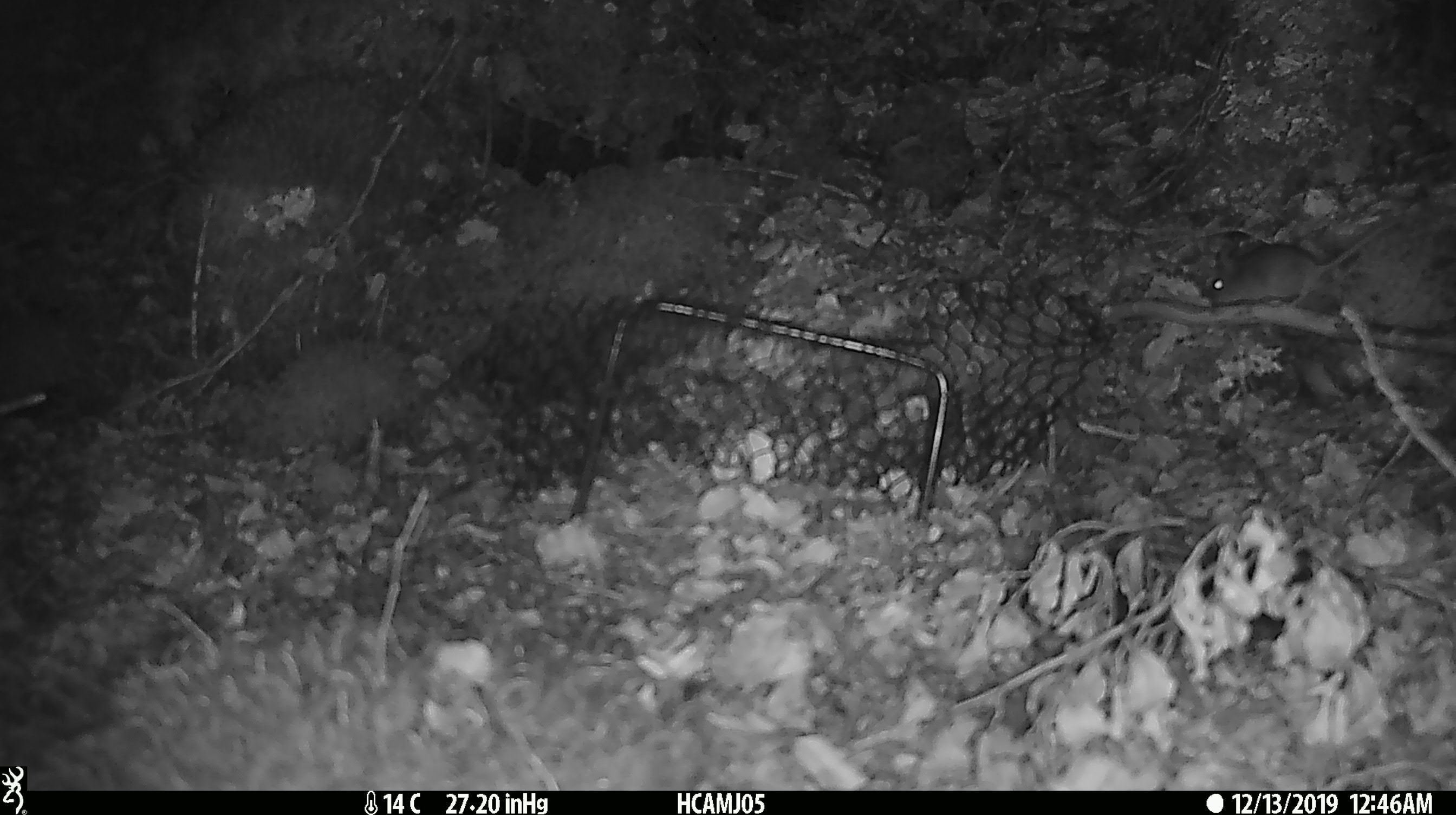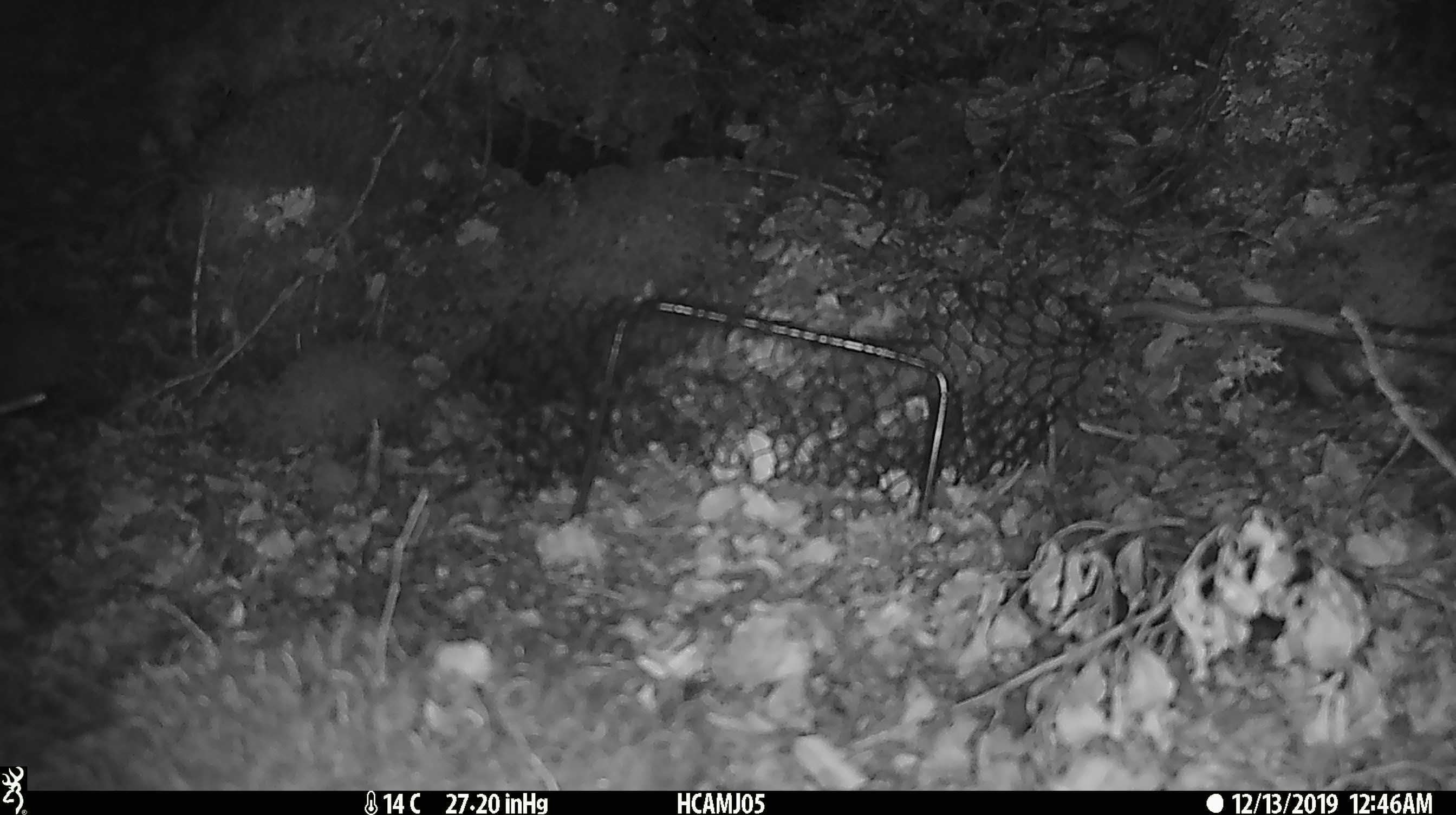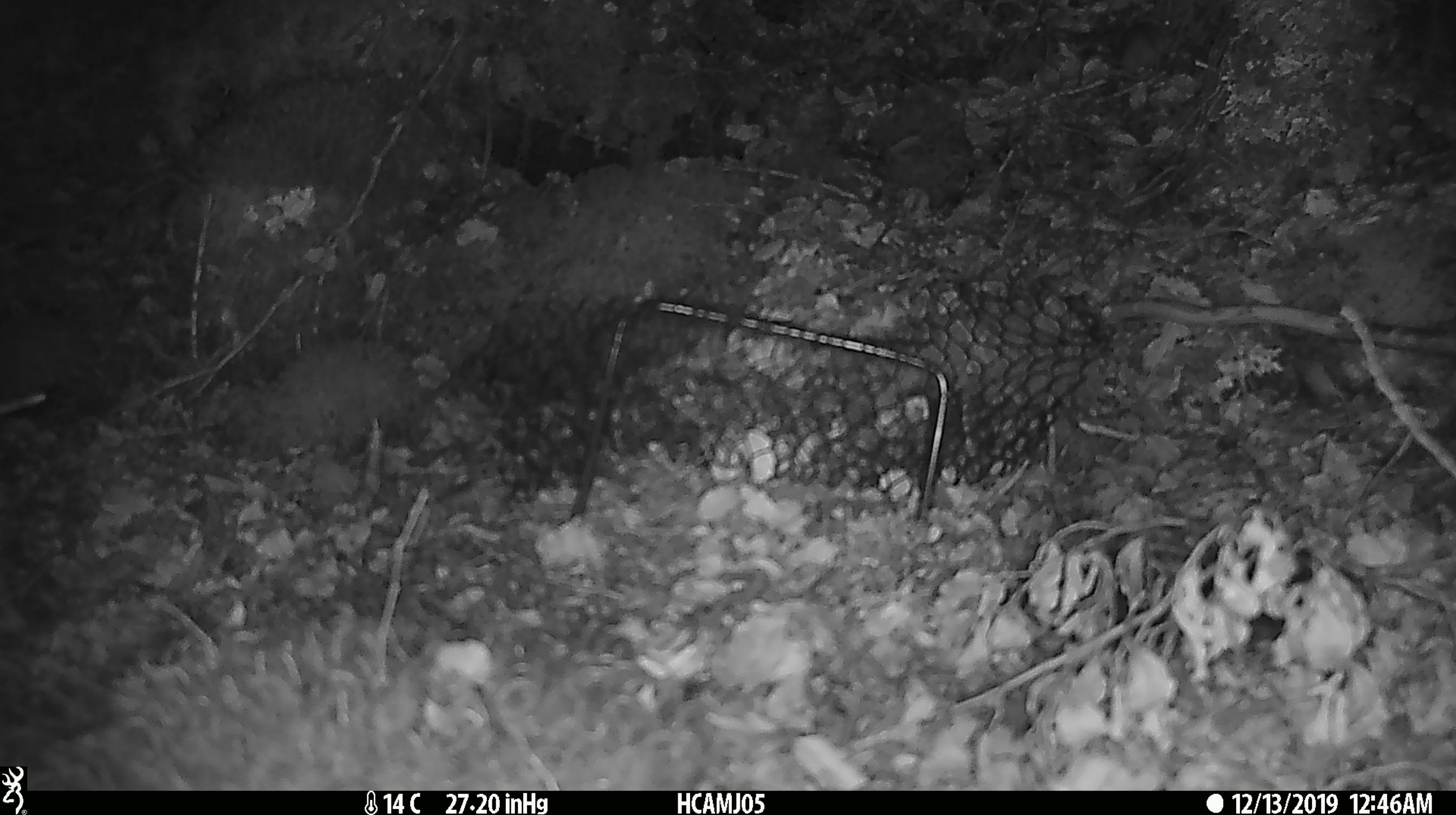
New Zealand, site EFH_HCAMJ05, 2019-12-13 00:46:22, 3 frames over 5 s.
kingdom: Animalia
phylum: Chordata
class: Mammalia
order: Rodentia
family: Muridae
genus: Mus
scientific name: Mus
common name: mouse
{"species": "mouse (Mus)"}